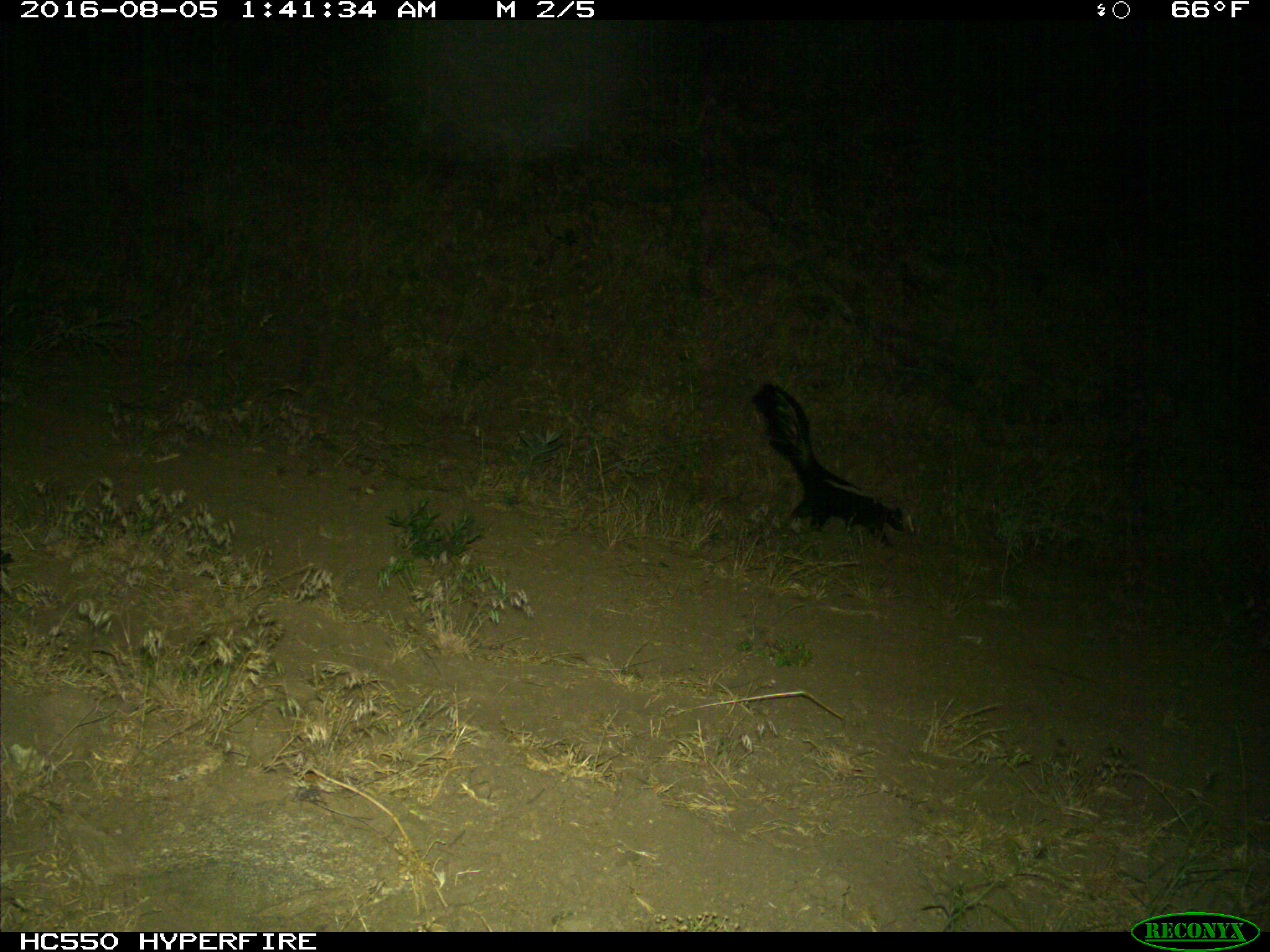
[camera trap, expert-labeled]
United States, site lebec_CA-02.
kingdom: Animalia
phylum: Chordata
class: Mammalia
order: Carnivora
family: Mephitidae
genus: Mephitis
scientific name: Mephitis mephitis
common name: striped skunk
Mephitis mephitis (striped skunk).